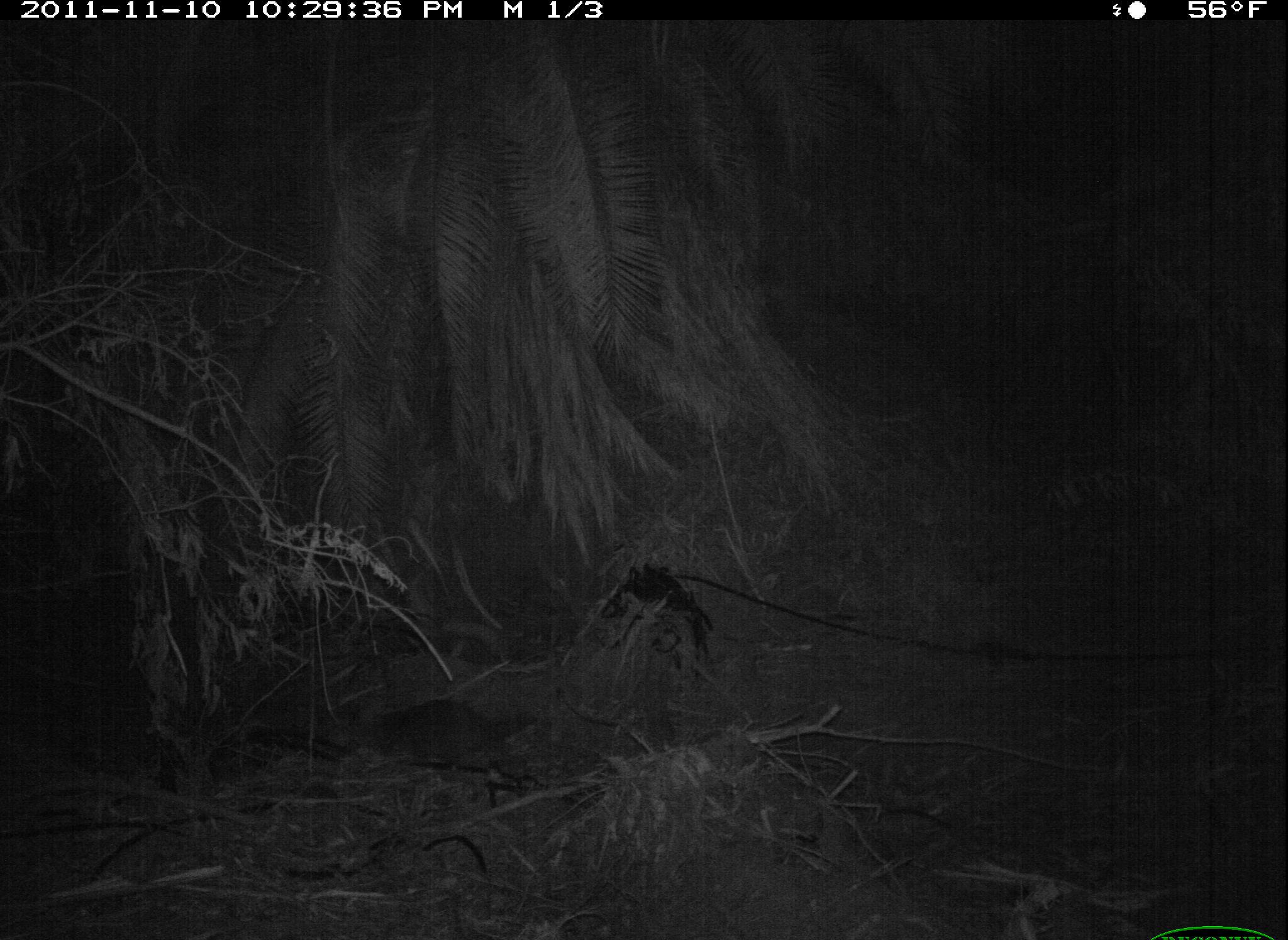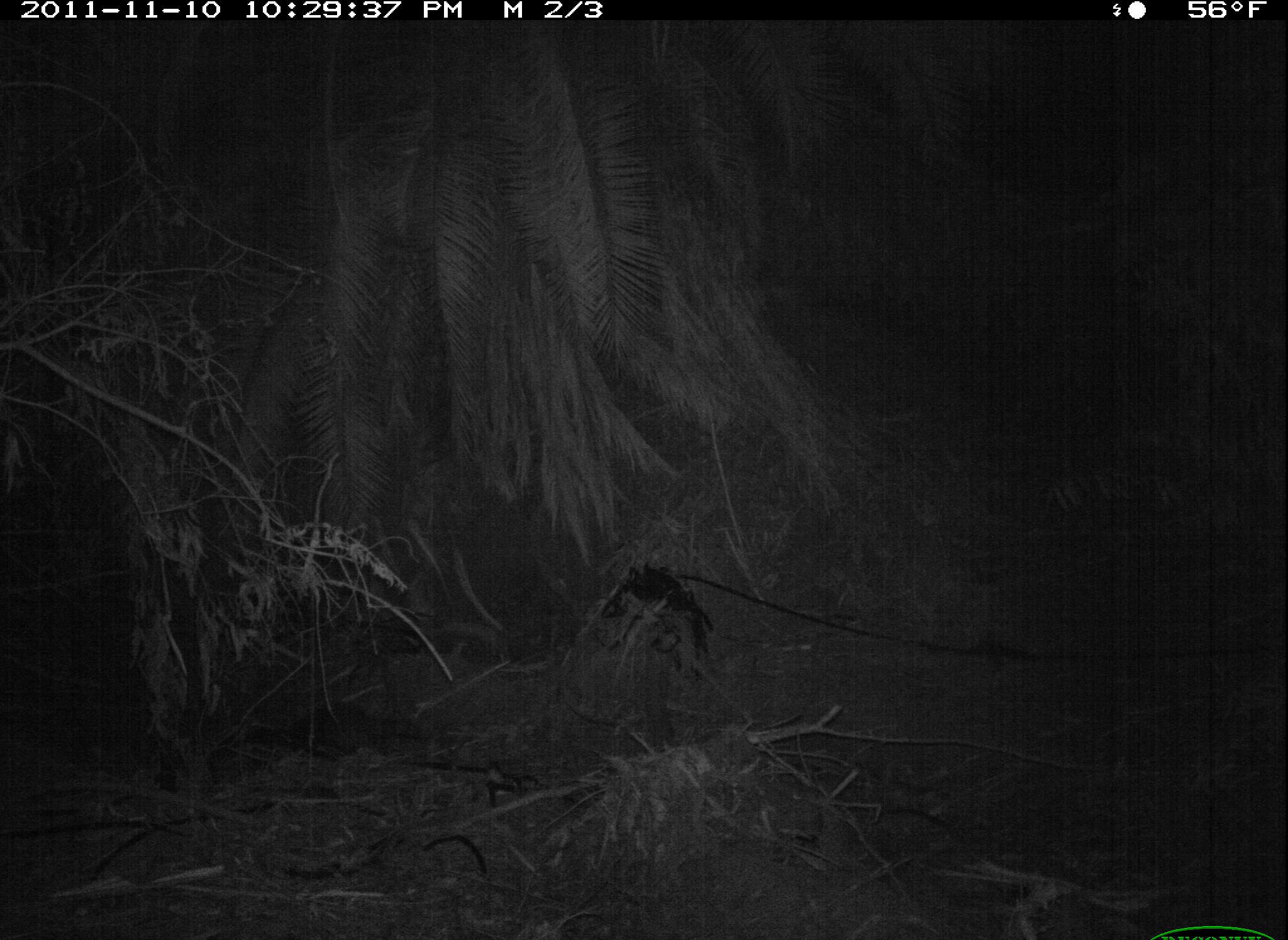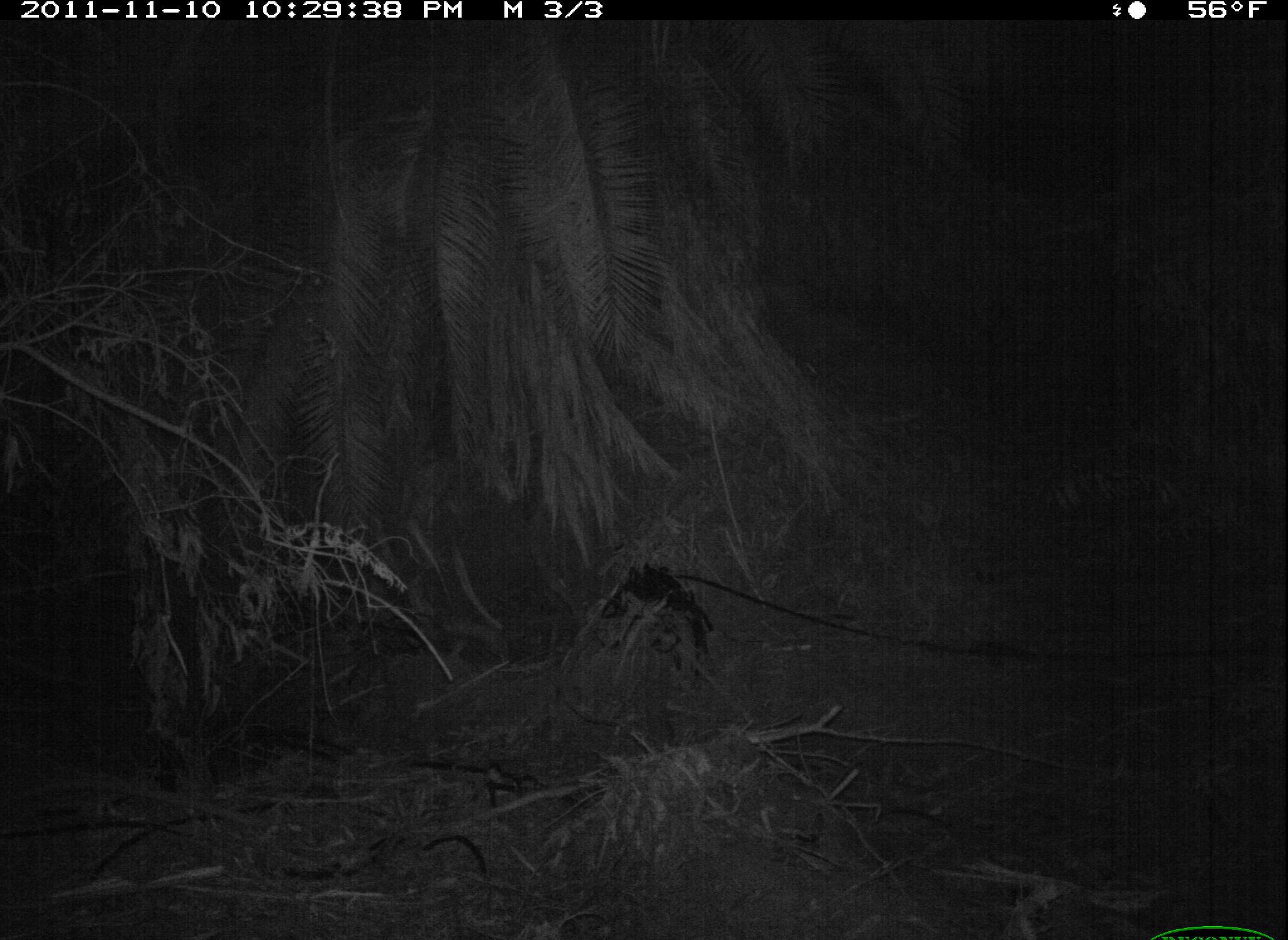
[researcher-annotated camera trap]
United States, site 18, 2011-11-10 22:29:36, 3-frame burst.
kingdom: Animalia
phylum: Chordata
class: Mammalia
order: Carnivora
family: Procyonidae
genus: Procyon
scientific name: Procyon lotor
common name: raccoon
Raccoon (Procyon lotor).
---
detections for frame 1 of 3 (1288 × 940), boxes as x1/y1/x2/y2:
raccoon: 325/703/540/789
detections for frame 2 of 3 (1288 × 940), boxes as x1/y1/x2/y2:
raccoon: 271/703/413/762